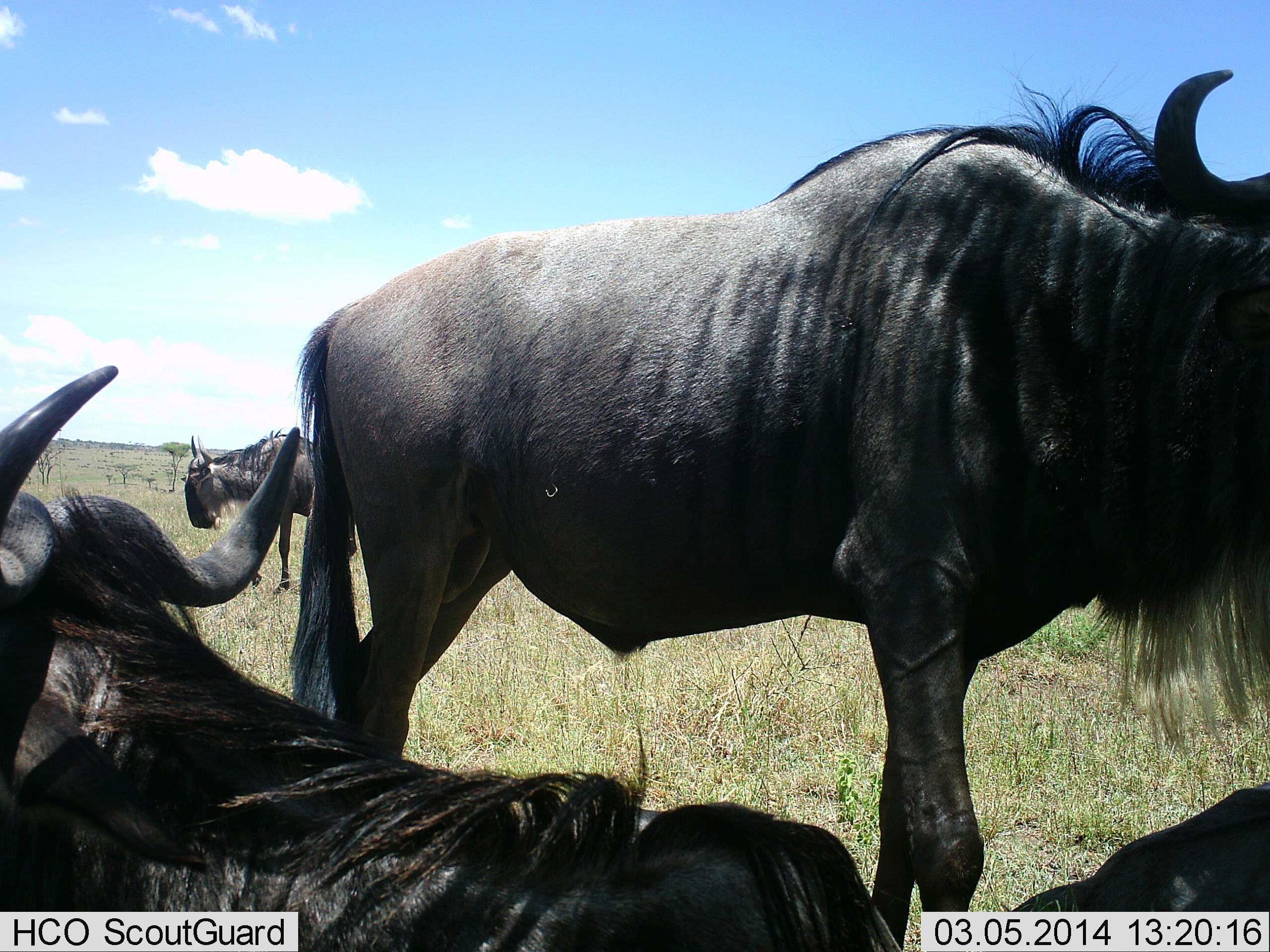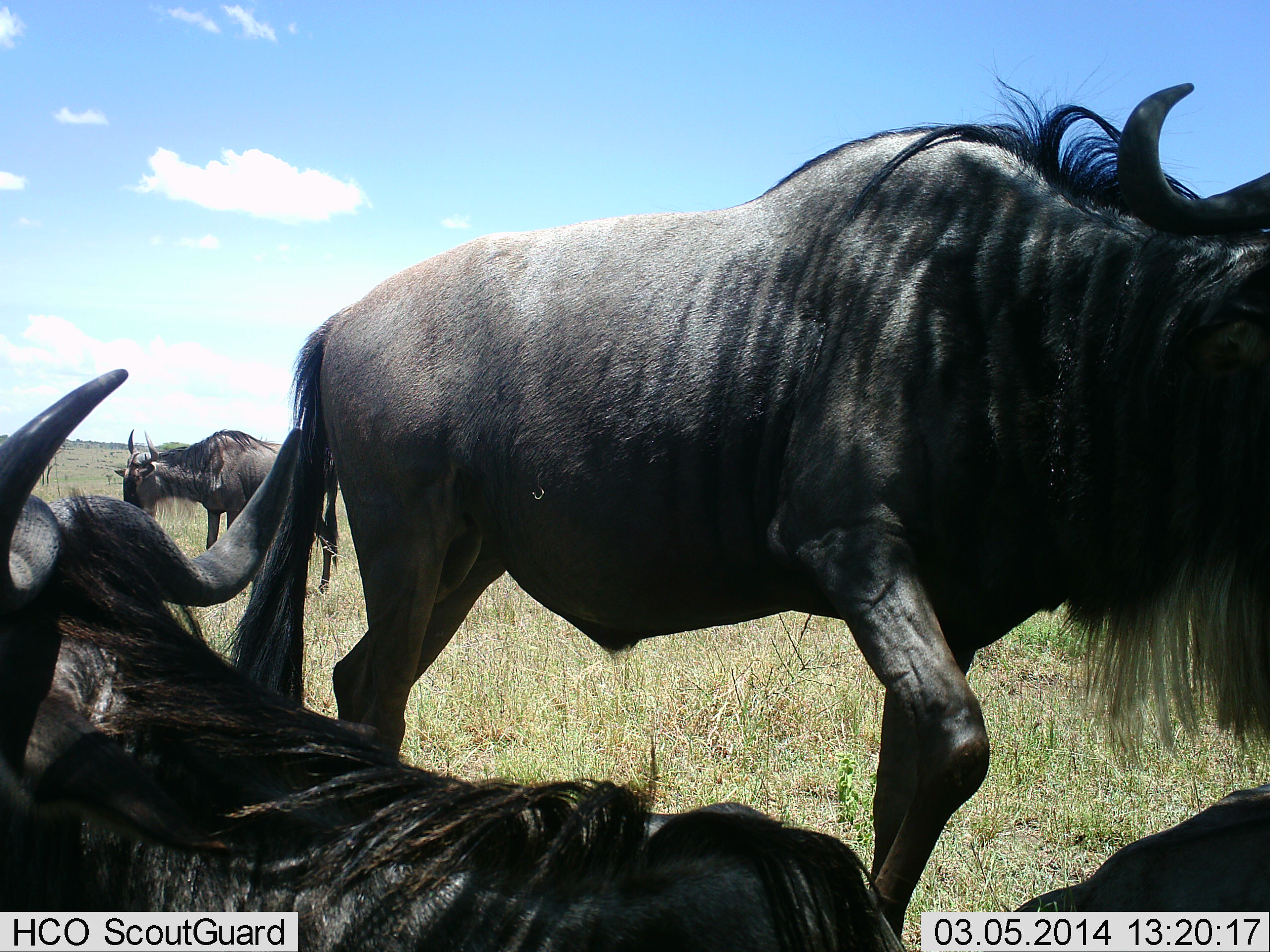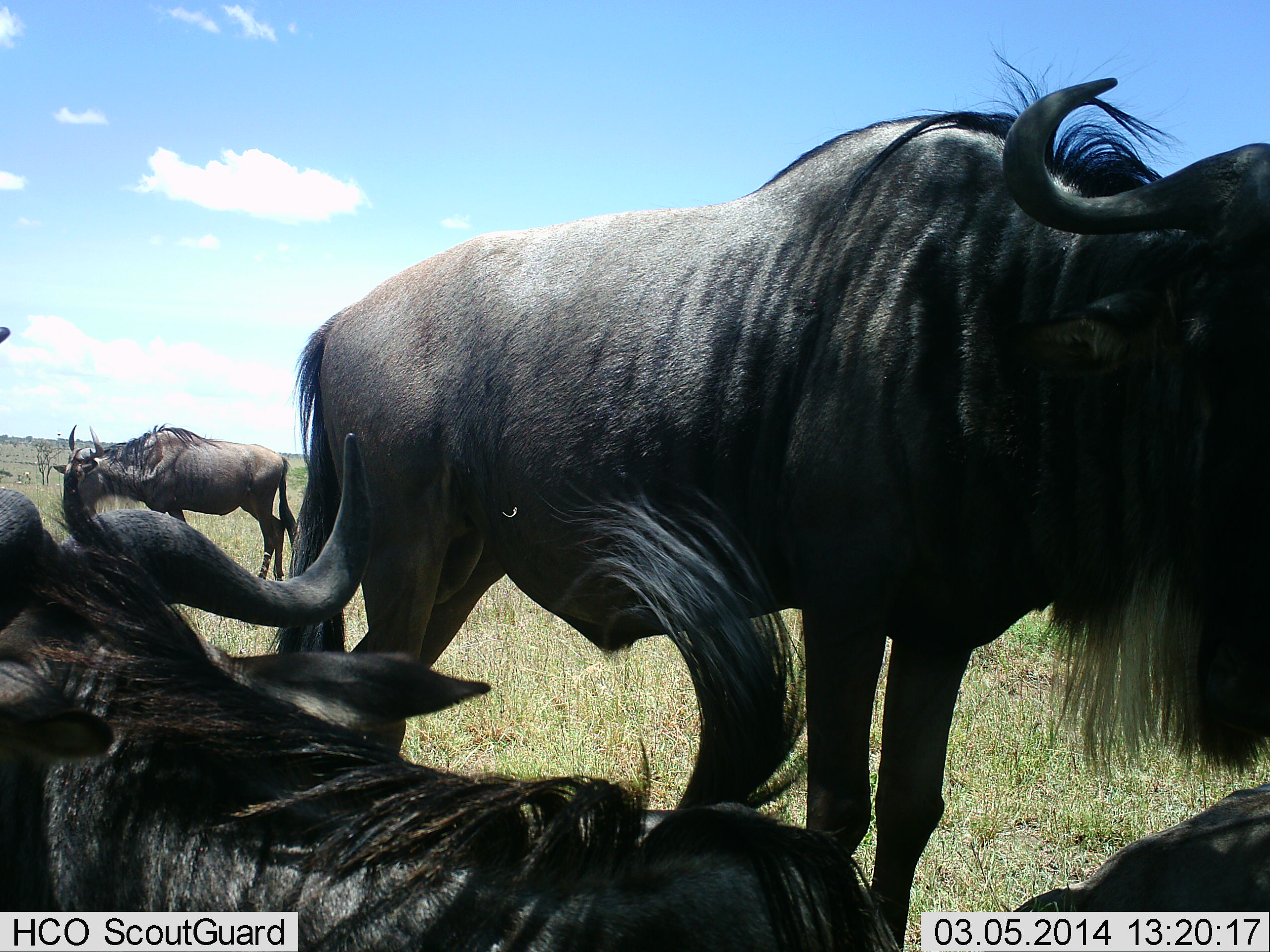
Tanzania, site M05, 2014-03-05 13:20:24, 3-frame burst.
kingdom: Animalia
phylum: Chordata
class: Mammalia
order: Artiodactyla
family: Bovidae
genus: Connochaetes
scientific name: Connochaetes taurinus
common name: blue wildebeest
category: wildebeest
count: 4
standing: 70%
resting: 90%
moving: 60%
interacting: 0%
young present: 0%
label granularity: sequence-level